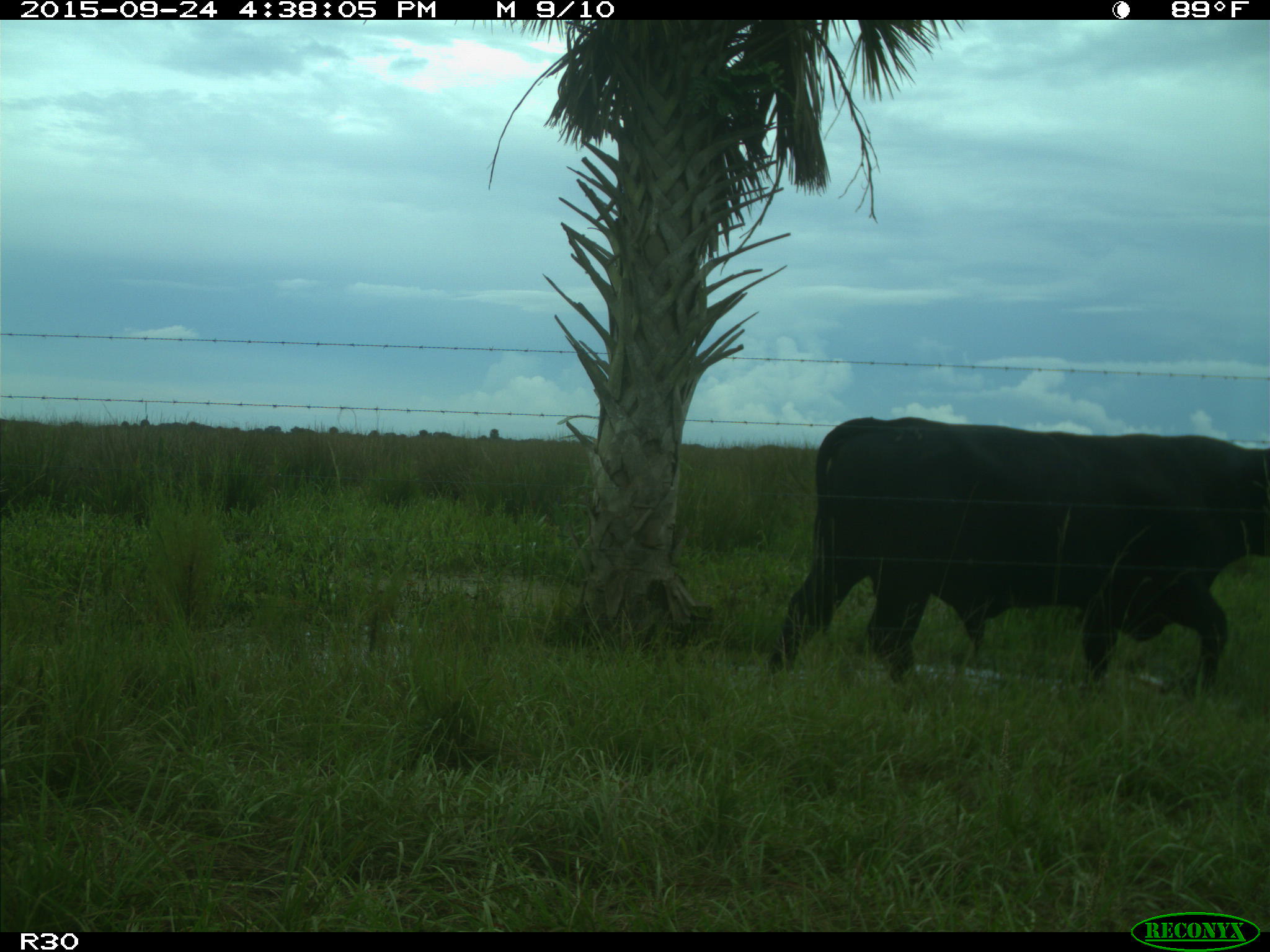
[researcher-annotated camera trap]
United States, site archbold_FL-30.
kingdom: Animalia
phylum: Chordata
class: Mammalia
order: Artiodactyla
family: Bovidae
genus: Bos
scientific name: Bos taurus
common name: domestic cow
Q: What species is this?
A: Bos taurus (domestic cow).